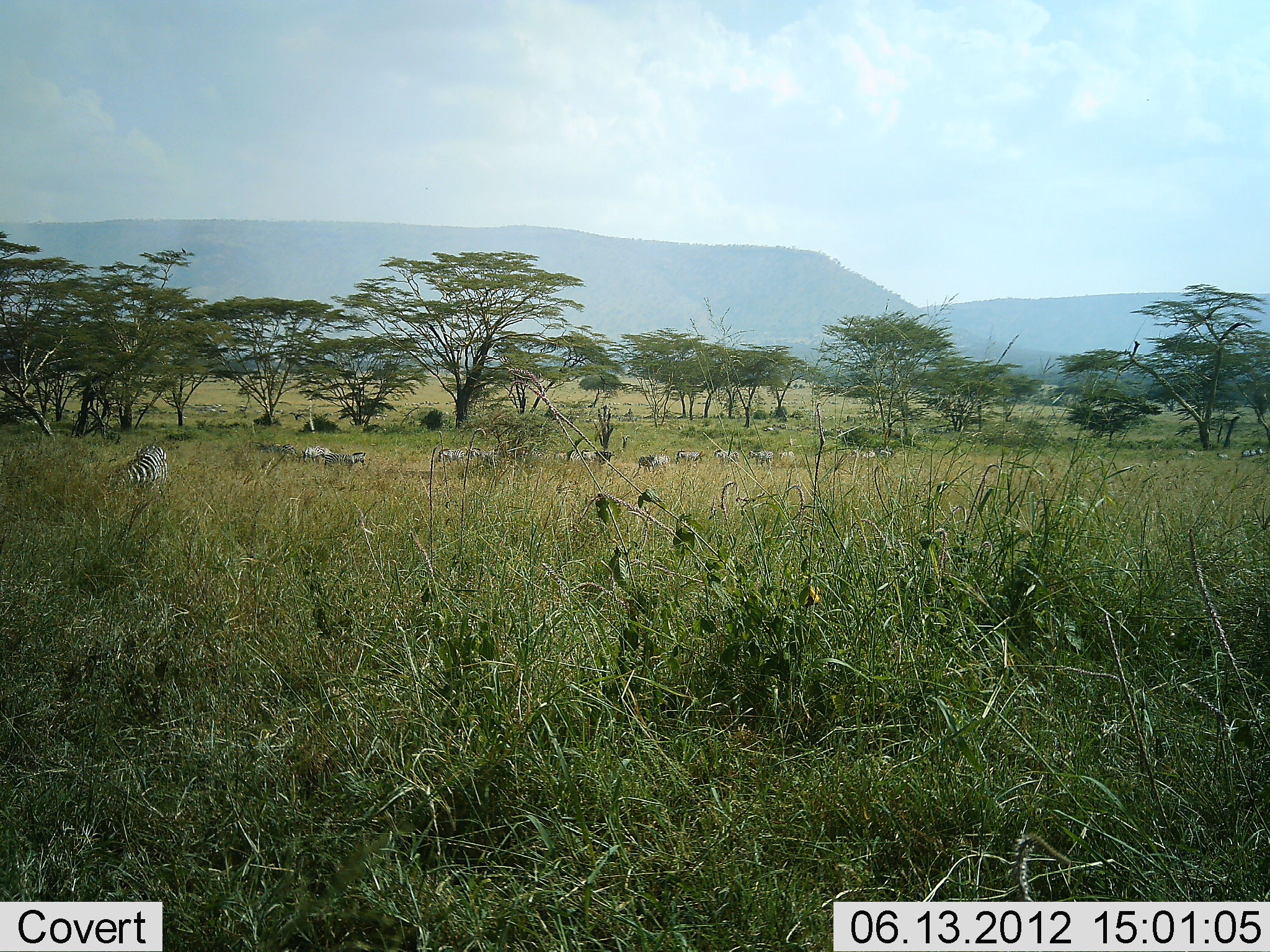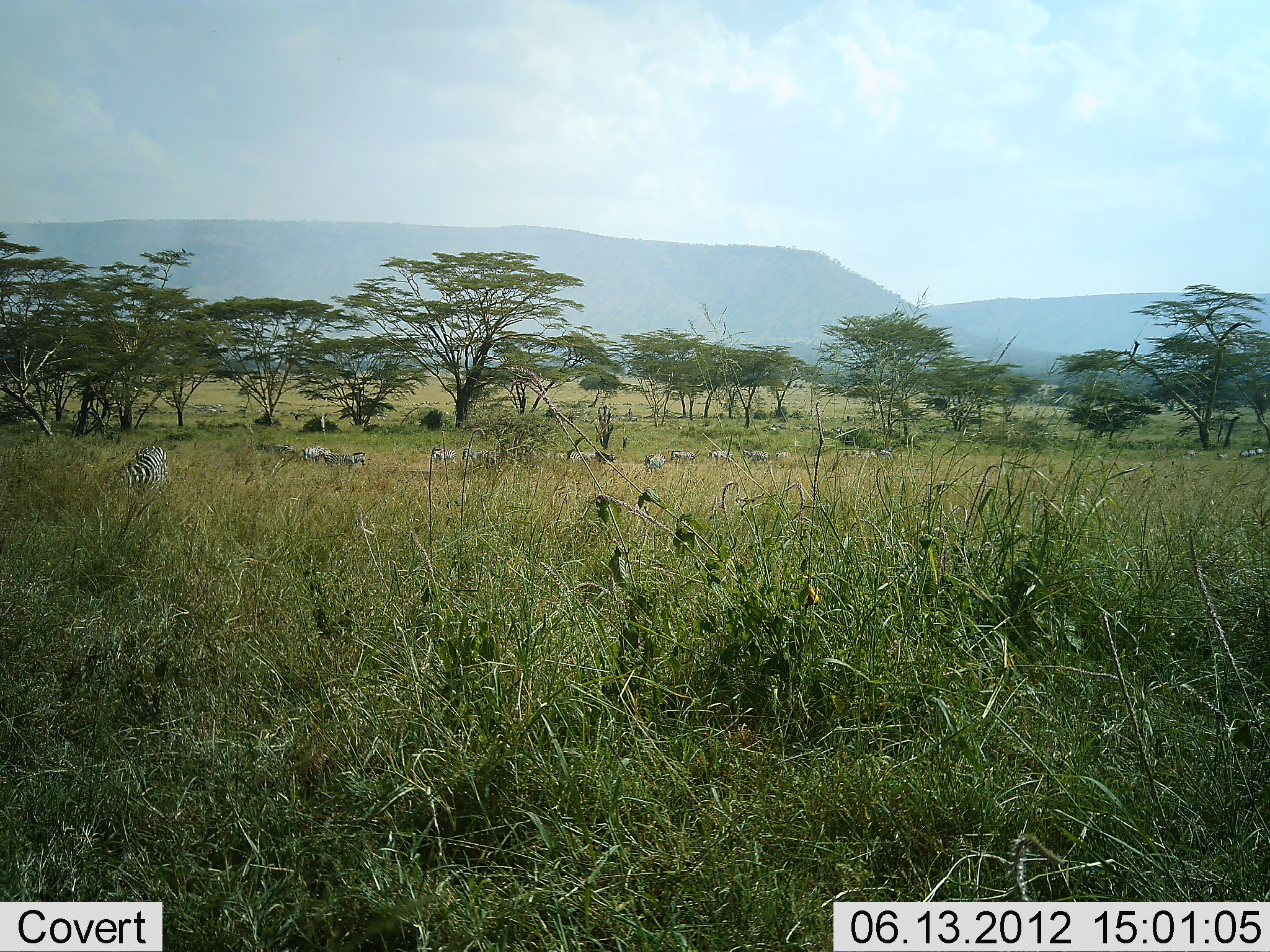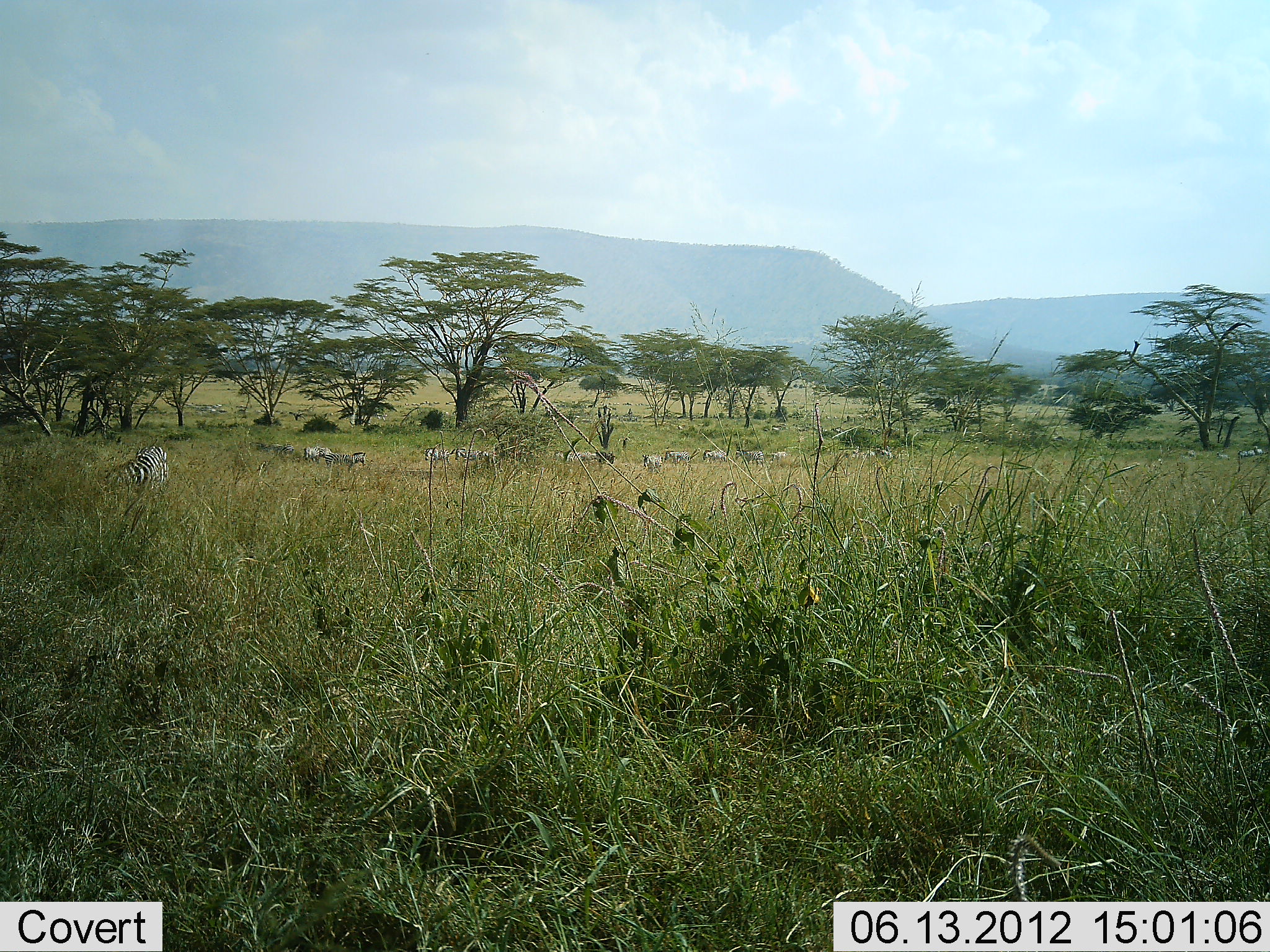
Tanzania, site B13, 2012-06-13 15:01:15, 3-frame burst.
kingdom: Animalia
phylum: Chordata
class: Mammalia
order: Perissodactyla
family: Equidae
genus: Equus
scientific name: Equus quagga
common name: plains zebra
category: zebra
Zebra (plains zebra) (Equus quagga), count 11-50. Behavior (volunteer vote fractions): standing 64%, resting 9%, moving 64%, interacting 0%. Young present (vote fraction): 0%. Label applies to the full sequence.